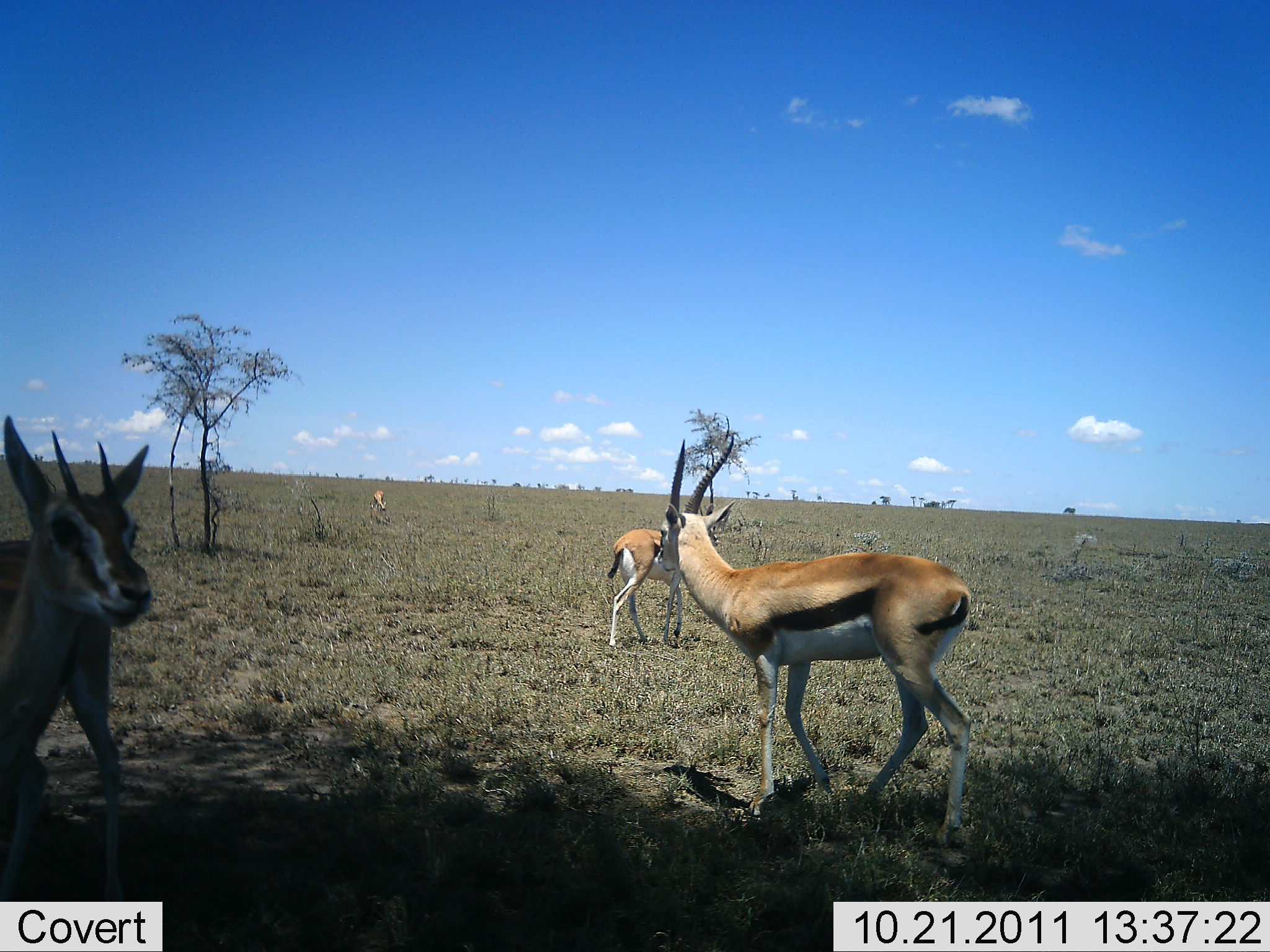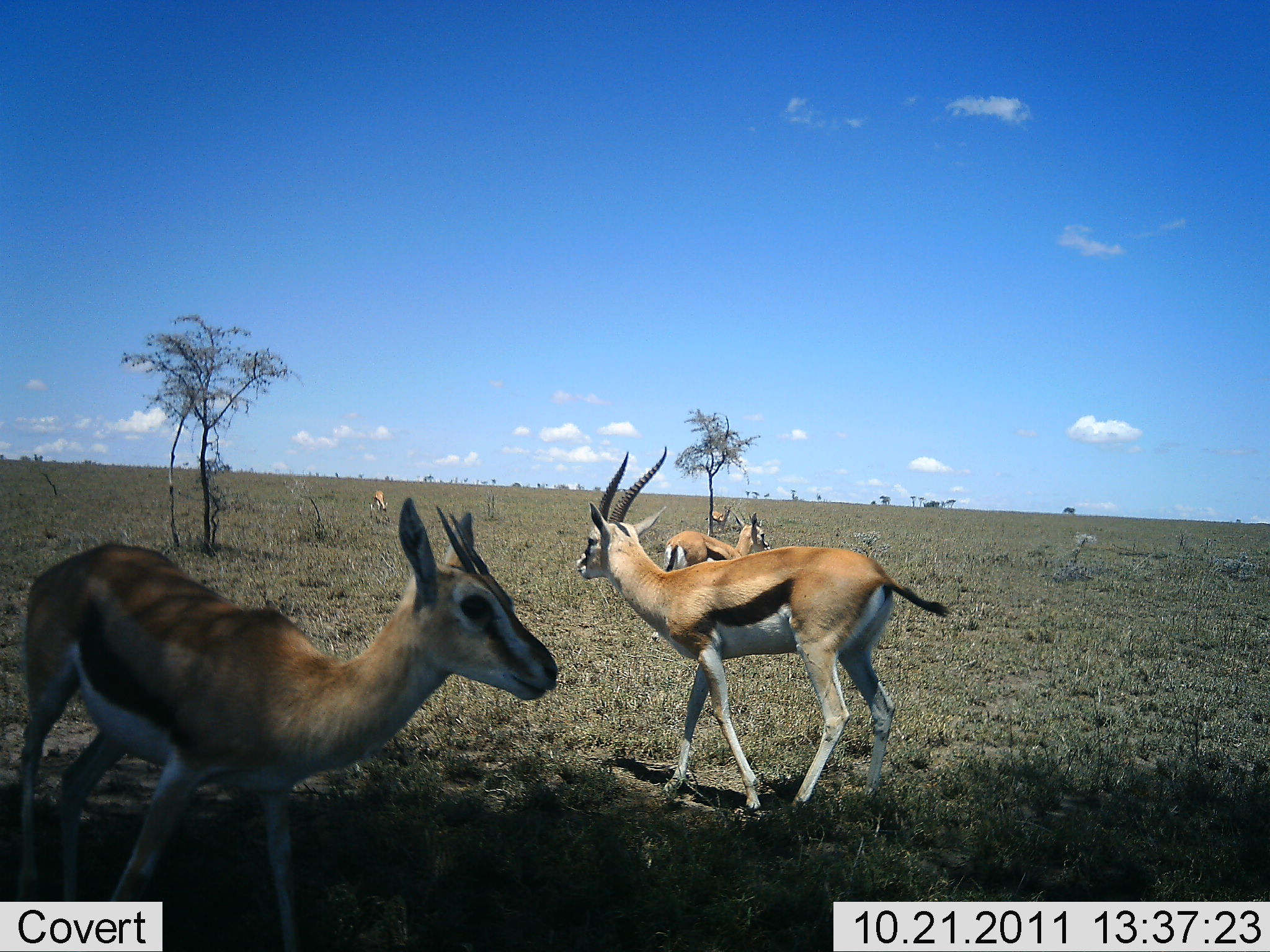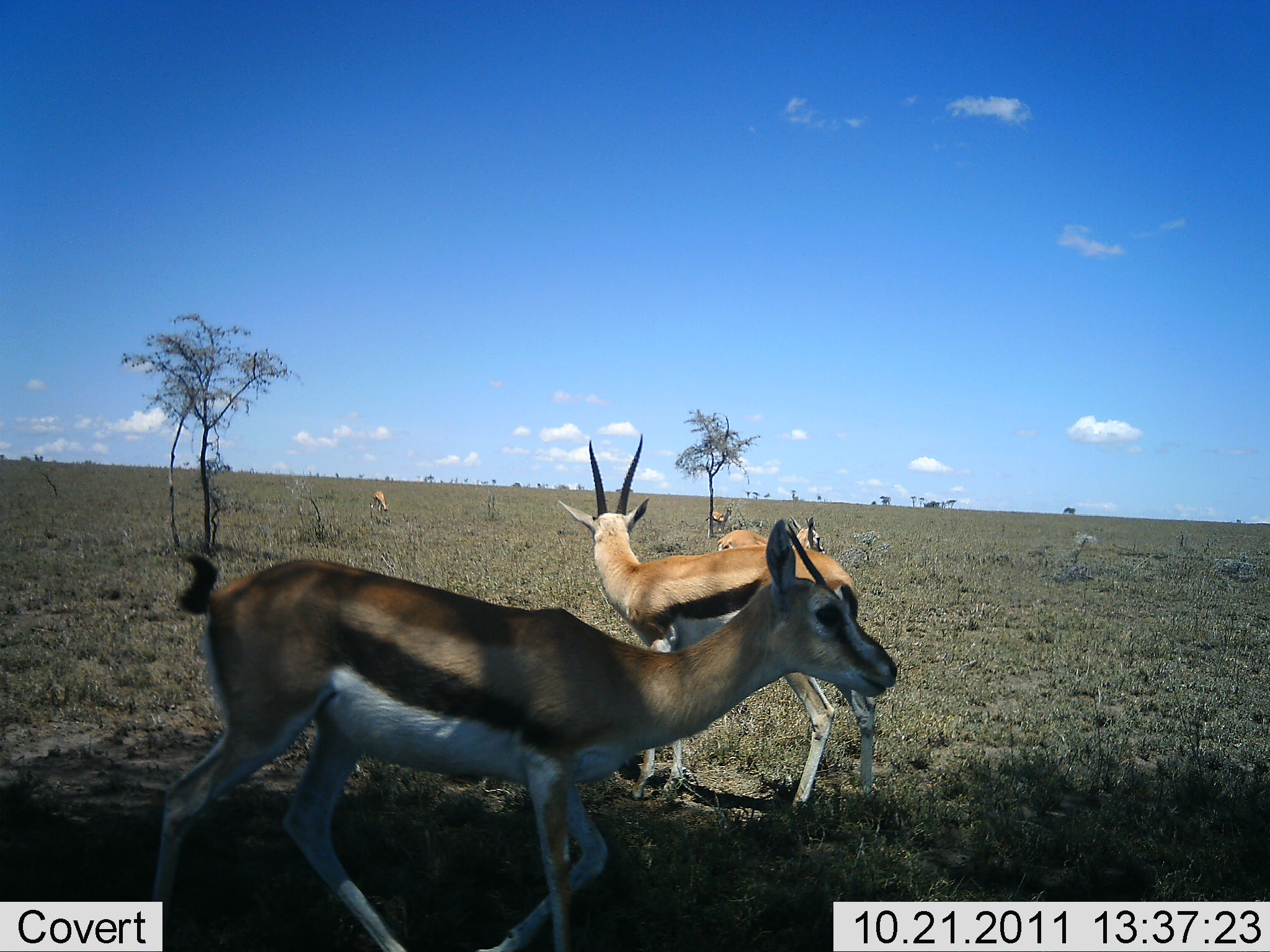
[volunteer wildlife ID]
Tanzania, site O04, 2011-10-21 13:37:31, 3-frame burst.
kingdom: Animalia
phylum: Chordata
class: Mammalia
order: Artiodactyla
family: Bovidae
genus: Eudorcas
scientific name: Eudorcas thomsonii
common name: thomson's gazelle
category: gazellethomsons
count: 5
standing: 73%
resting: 0%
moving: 82%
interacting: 0%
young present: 9%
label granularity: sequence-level